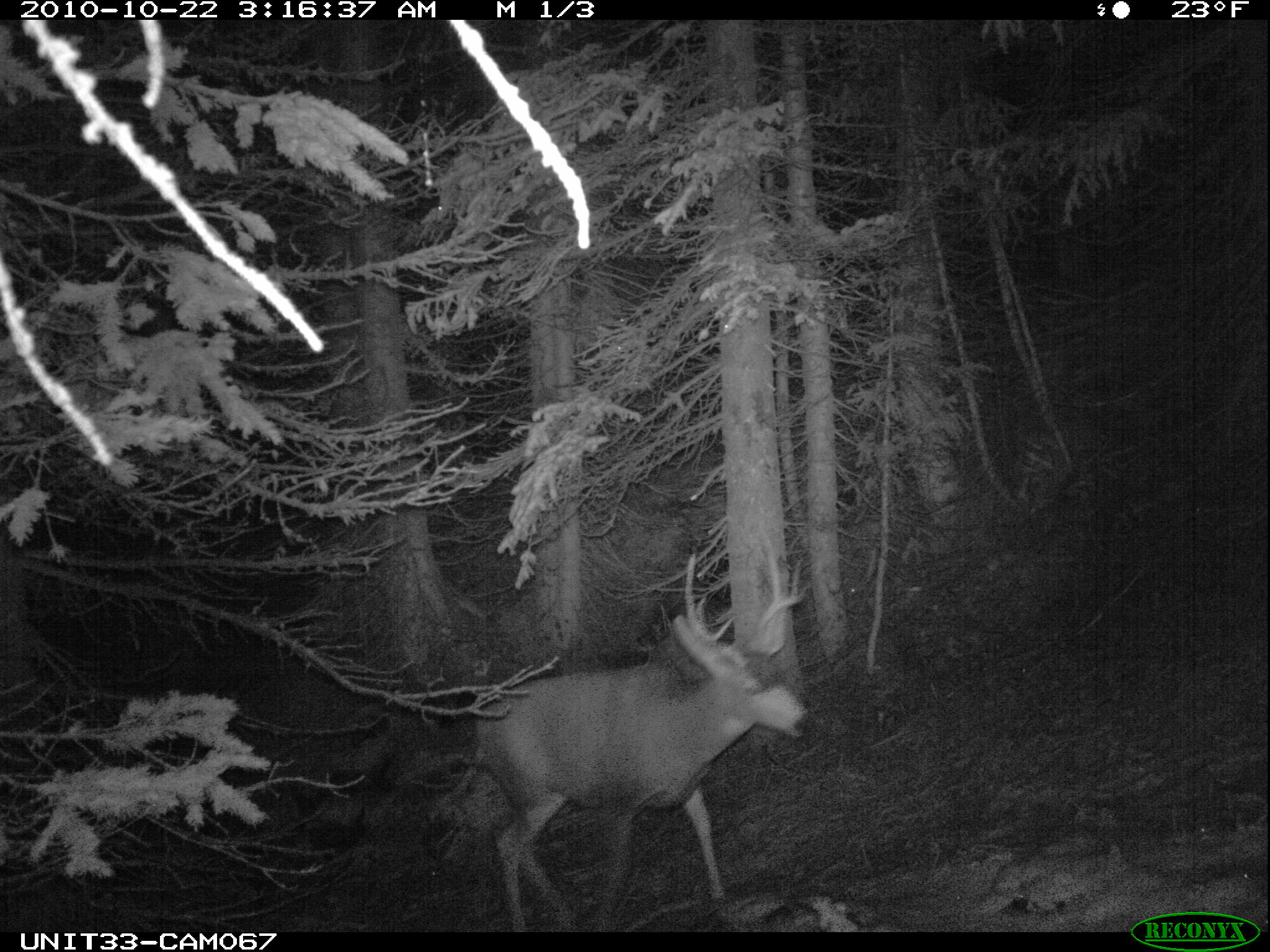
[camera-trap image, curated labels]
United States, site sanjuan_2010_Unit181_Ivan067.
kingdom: Animalia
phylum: Chordata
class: Mammalia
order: Artiodactyla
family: Cervidae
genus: Odocoileus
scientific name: Odocoileus hemionus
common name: mule deer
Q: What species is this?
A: Odocoileus hemionus (mule deer).